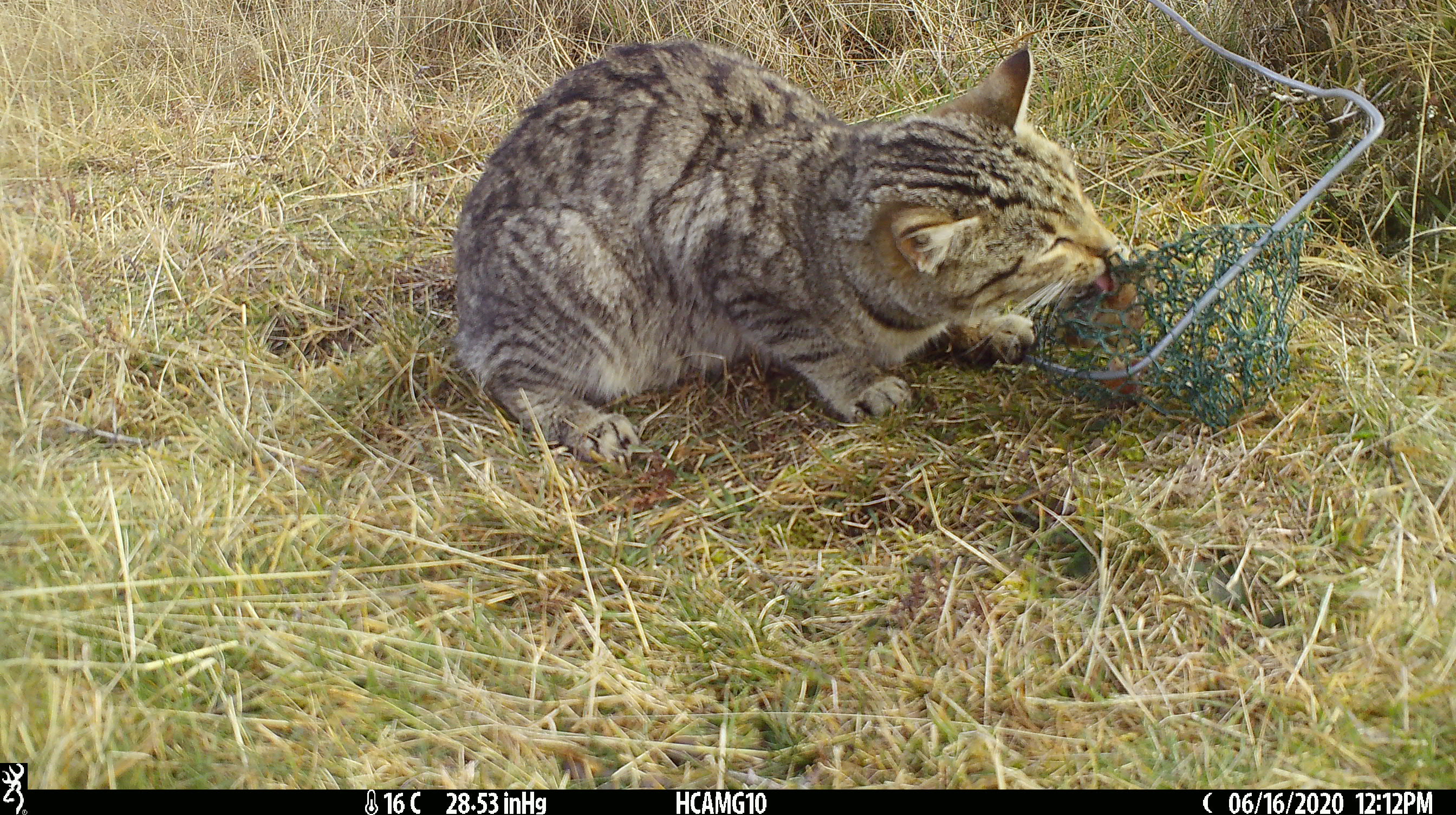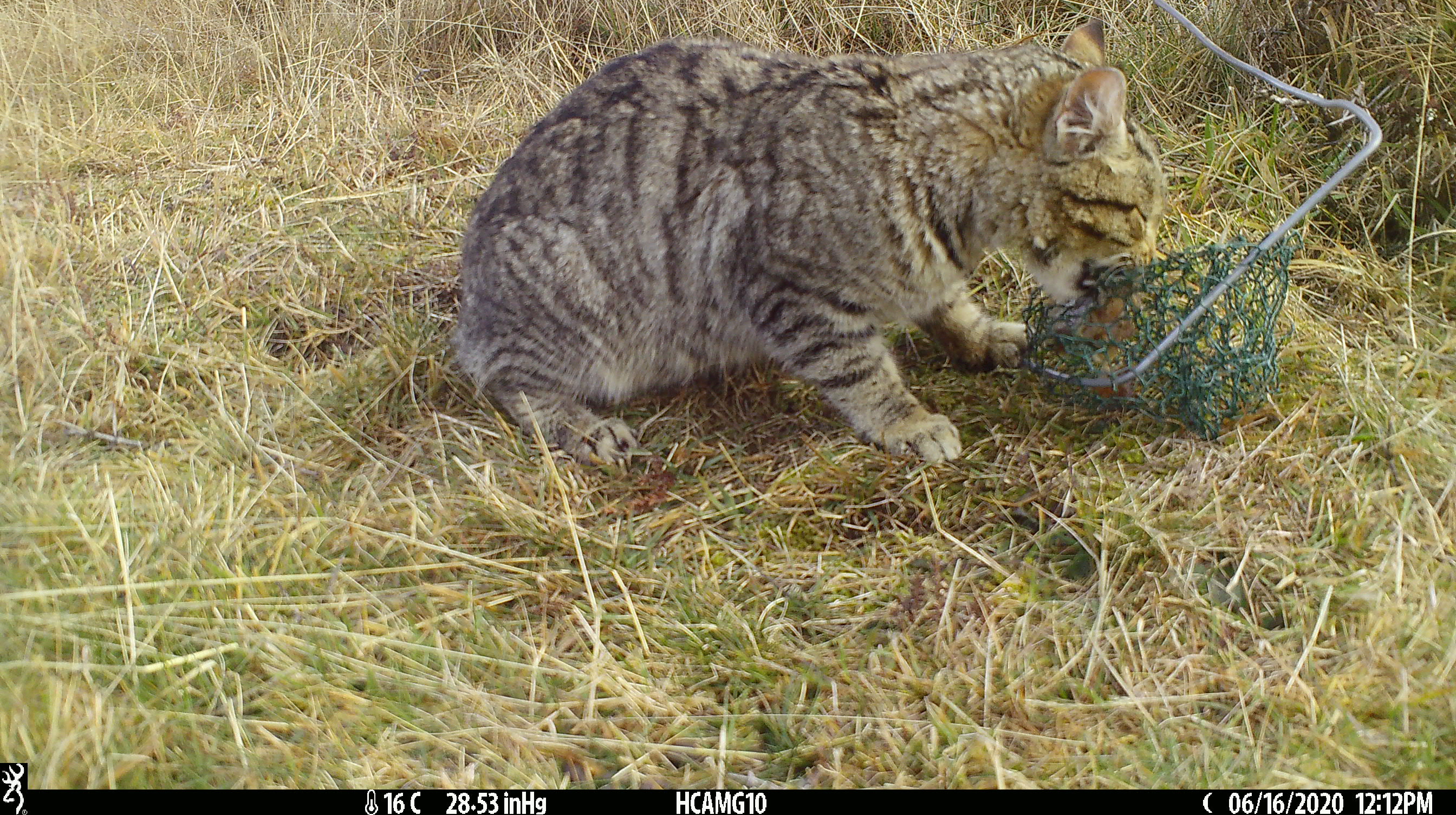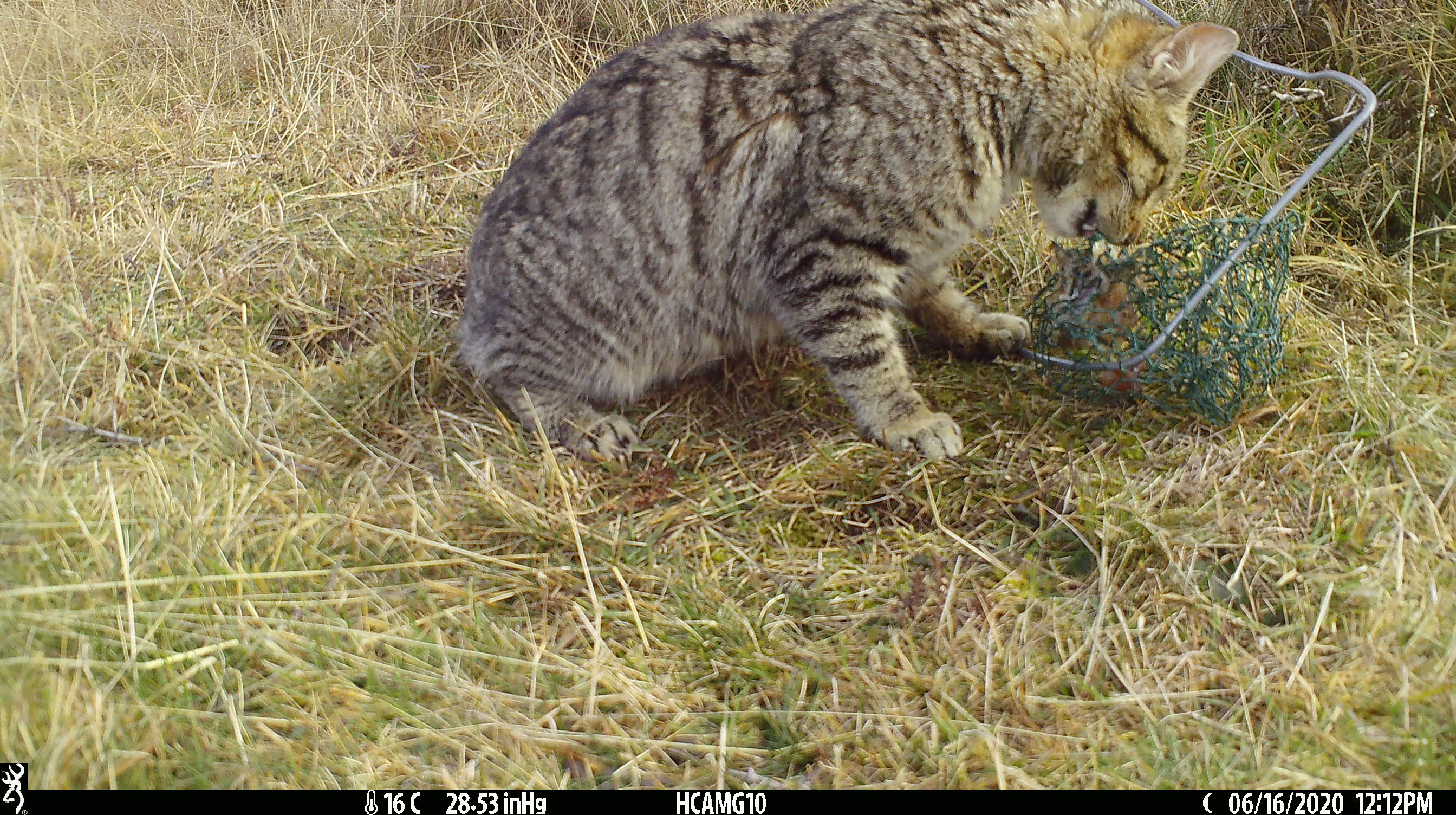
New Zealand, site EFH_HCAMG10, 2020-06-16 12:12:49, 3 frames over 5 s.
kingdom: Animalia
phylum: Chordata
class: Mammalia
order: Carnivora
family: Felidae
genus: Felis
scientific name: Felis catus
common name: domestic cat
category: cat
Cat (domestic cat) (Felis catus).